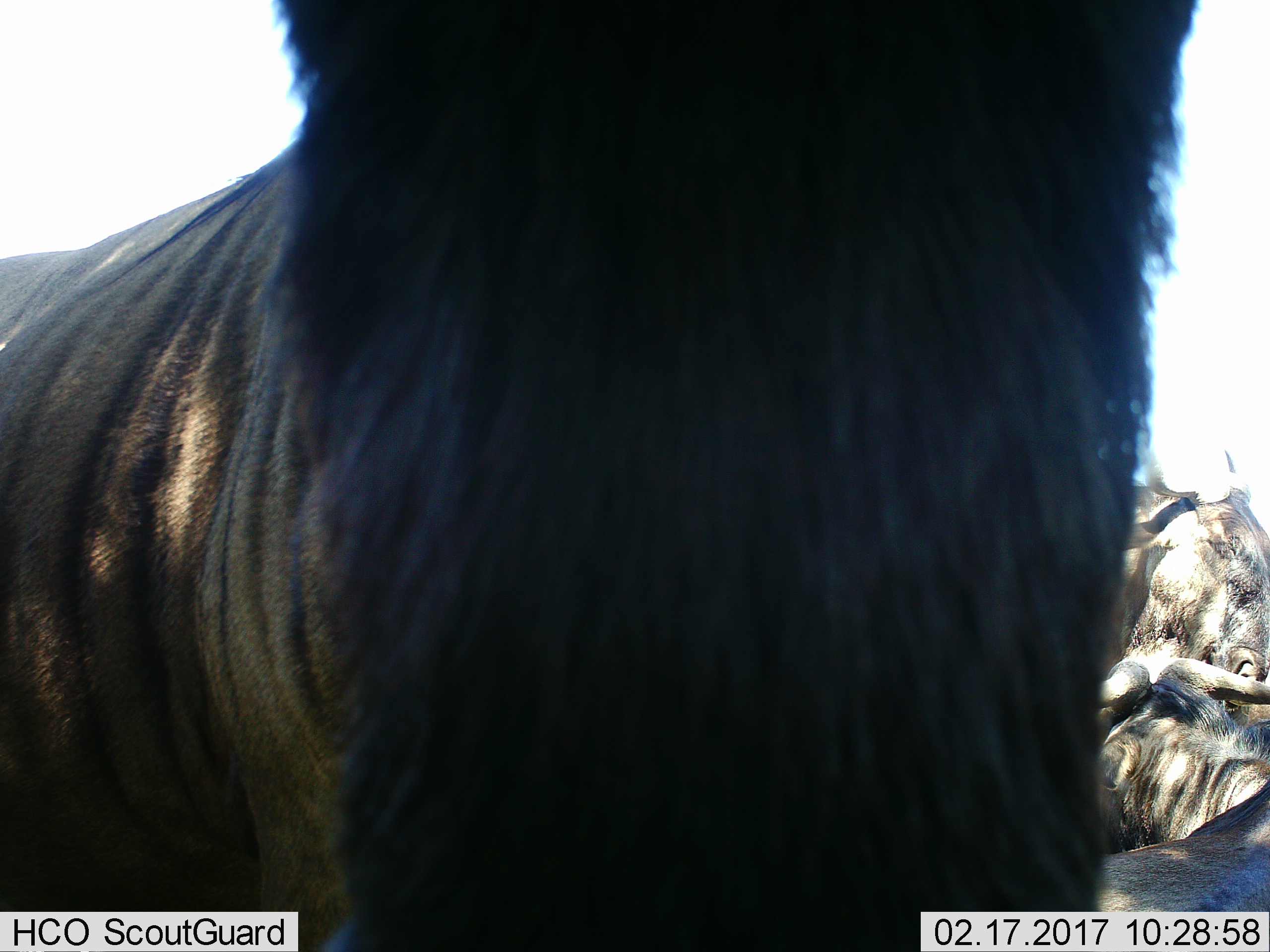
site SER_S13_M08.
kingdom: Animalia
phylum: Chordata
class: Mammalia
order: Artiodactyla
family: Bovidae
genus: Connochaetes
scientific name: Connochaetes taurinus taurinus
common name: blue wildebeest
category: wildebeestblue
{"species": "wildebeestblue (blue wildebeest) (Connochaetes taurinus taurinus)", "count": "4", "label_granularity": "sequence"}